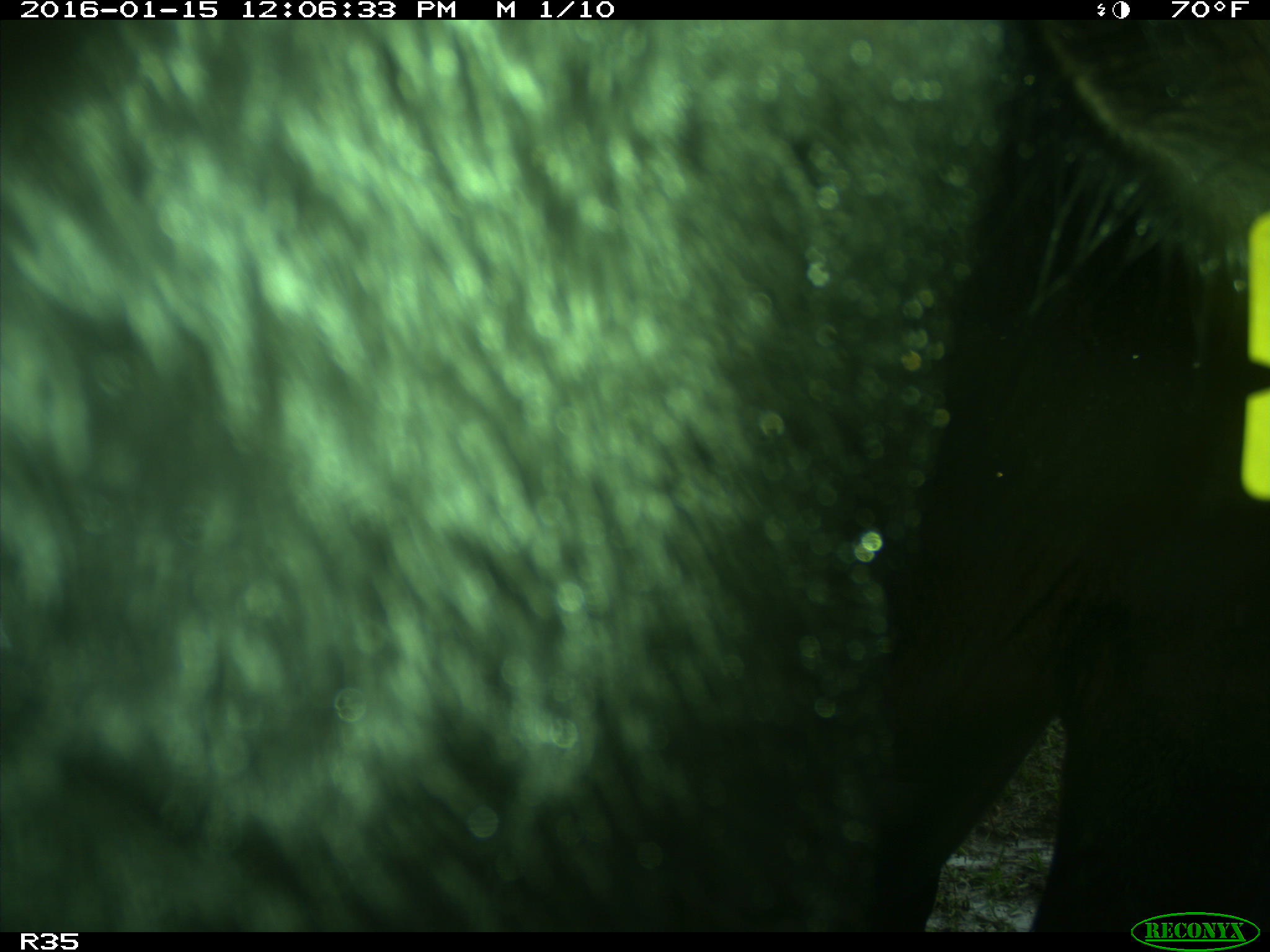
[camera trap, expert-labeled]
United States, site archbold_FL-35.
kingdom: Animalia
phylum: Chordata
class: Mammalia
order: Artiodactyla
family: Bovidae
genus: Bos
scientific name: Bos taurus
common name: domestic cow